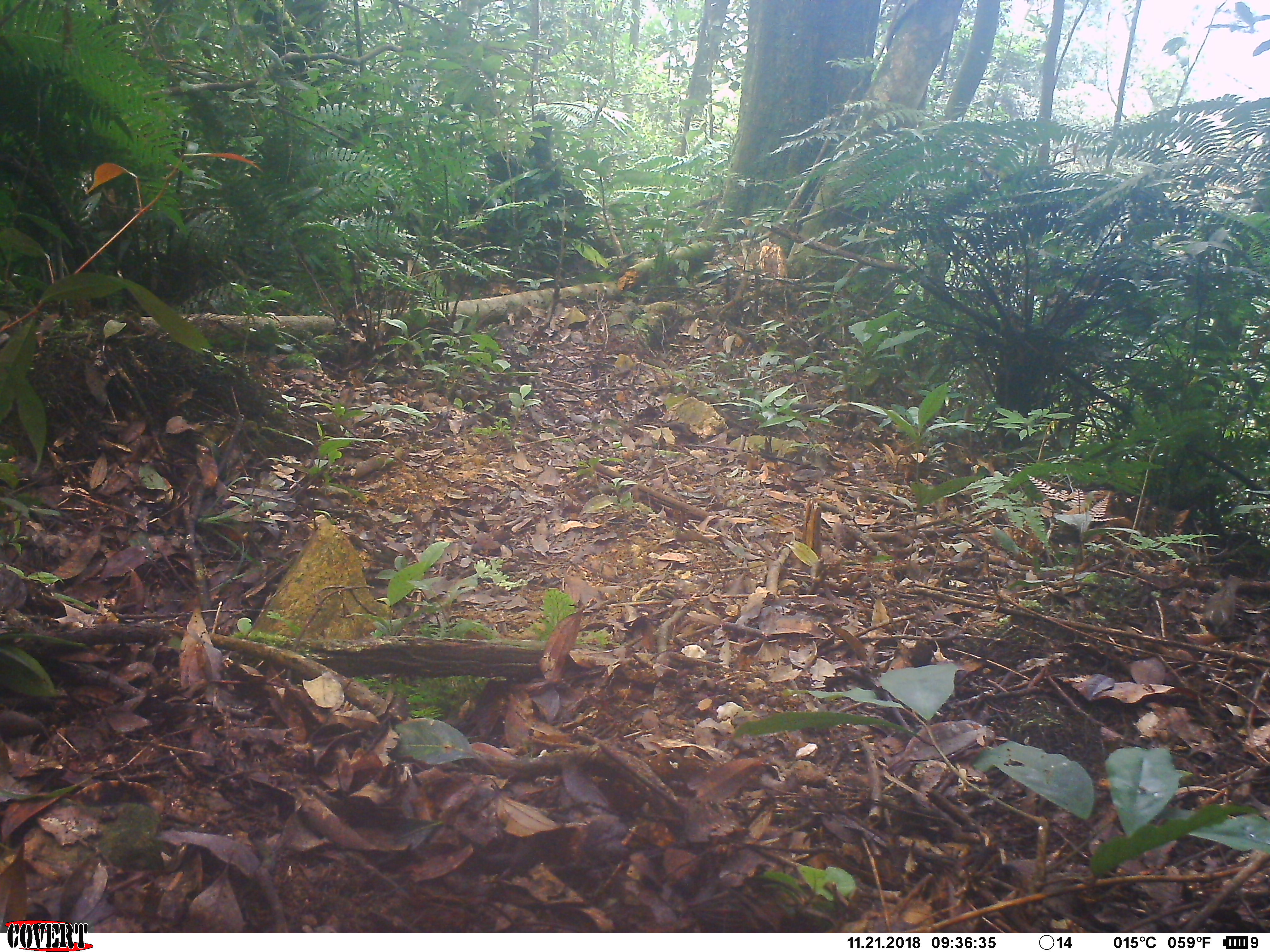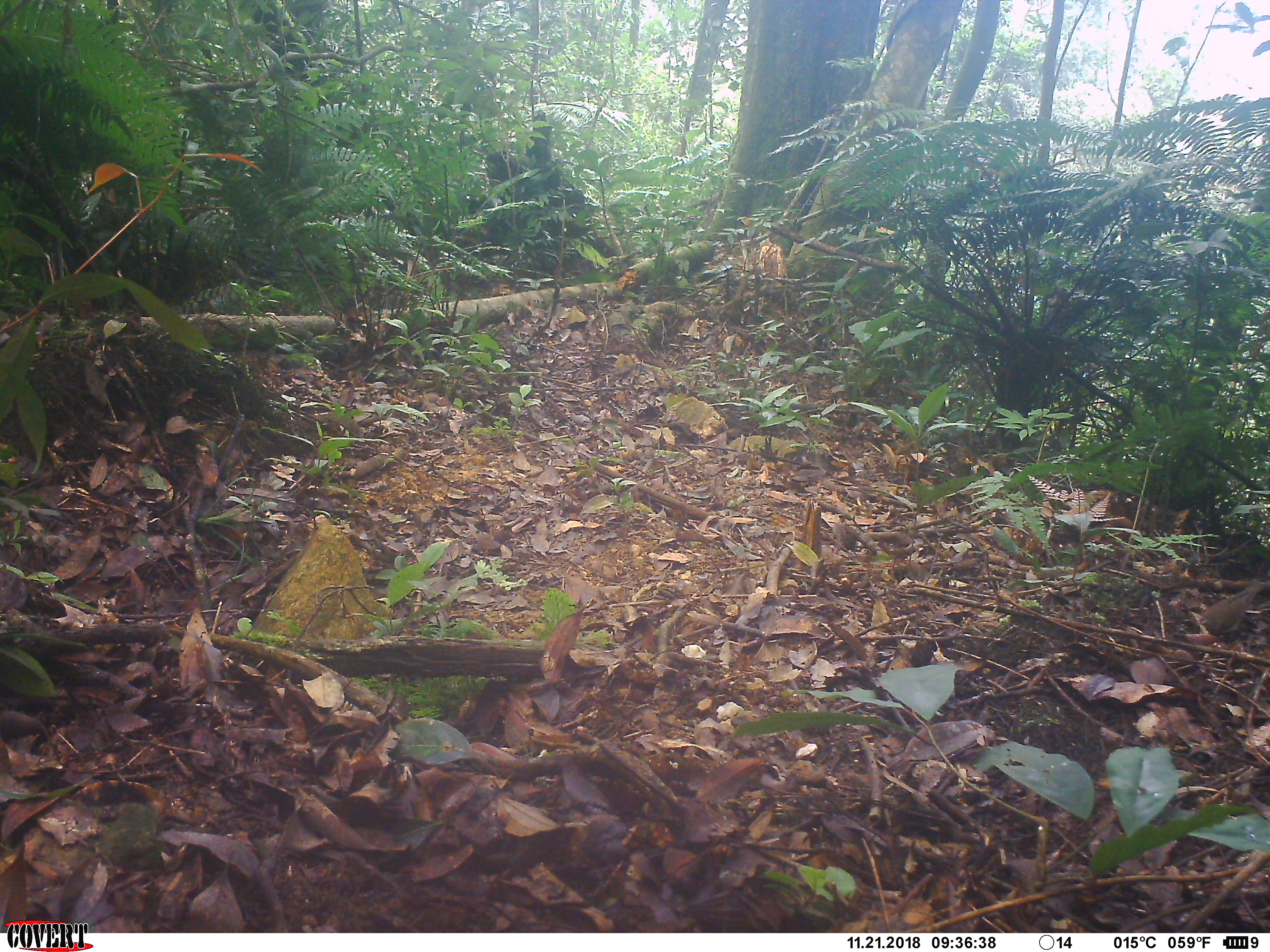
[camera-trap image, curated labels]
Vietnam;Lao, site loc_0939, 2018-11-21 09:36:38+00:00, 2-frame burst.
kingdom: Animalia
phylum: Chordata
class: Aves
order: Passeriformes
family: Turdidae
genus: Turdus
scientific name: Turdus obscurus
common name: eyebrowed thrush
Eyebrowed thrush (Turdus obscurus). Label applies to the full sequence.